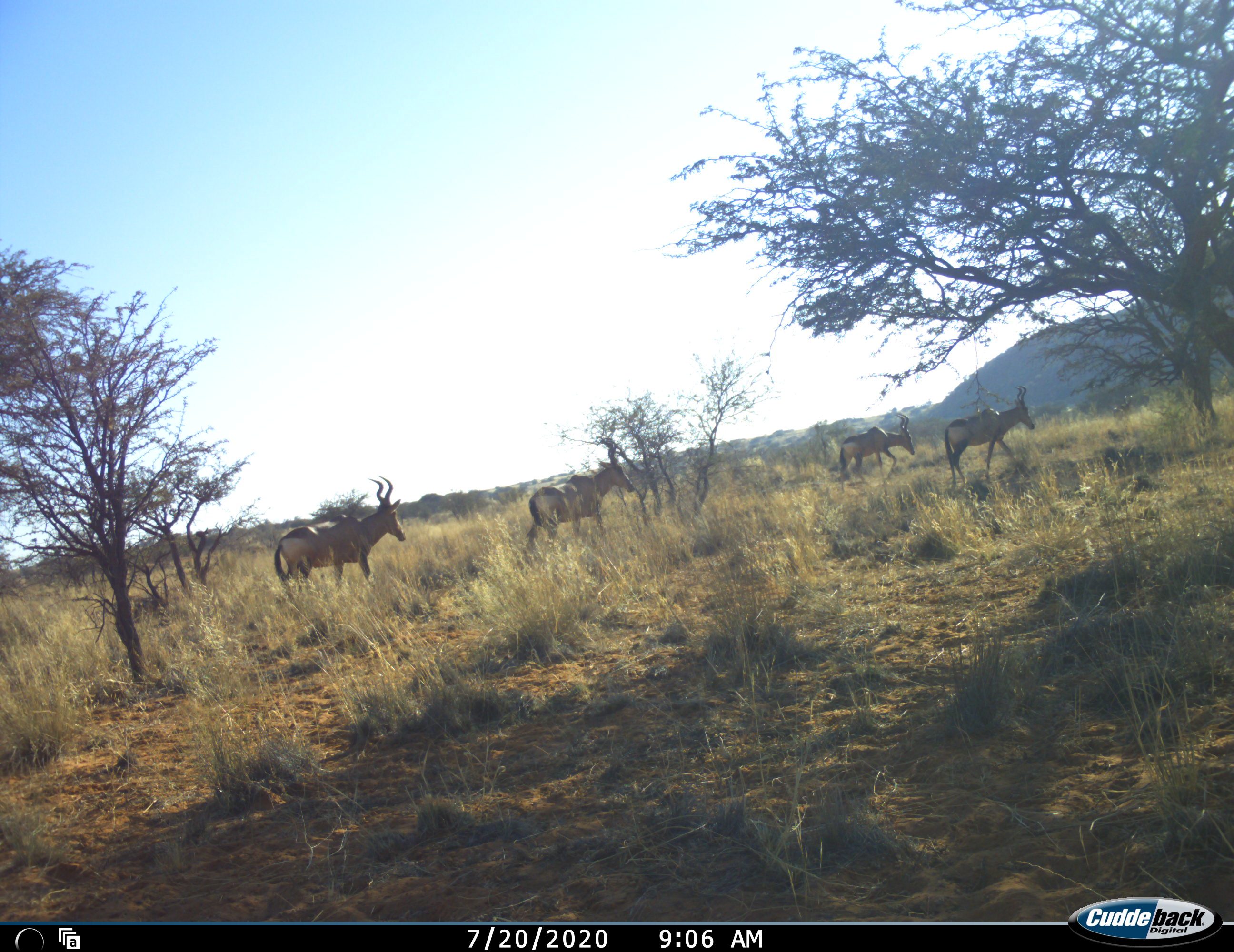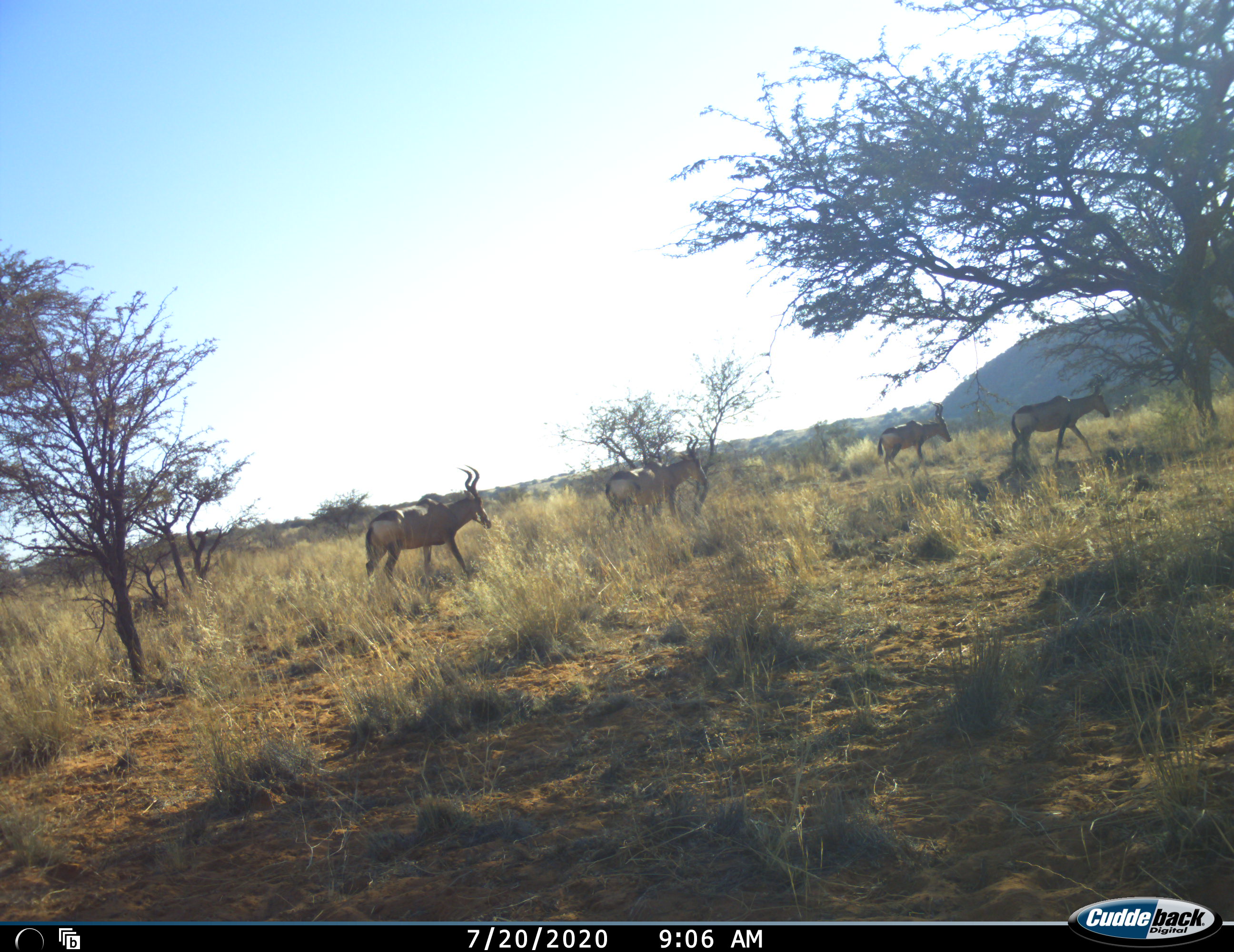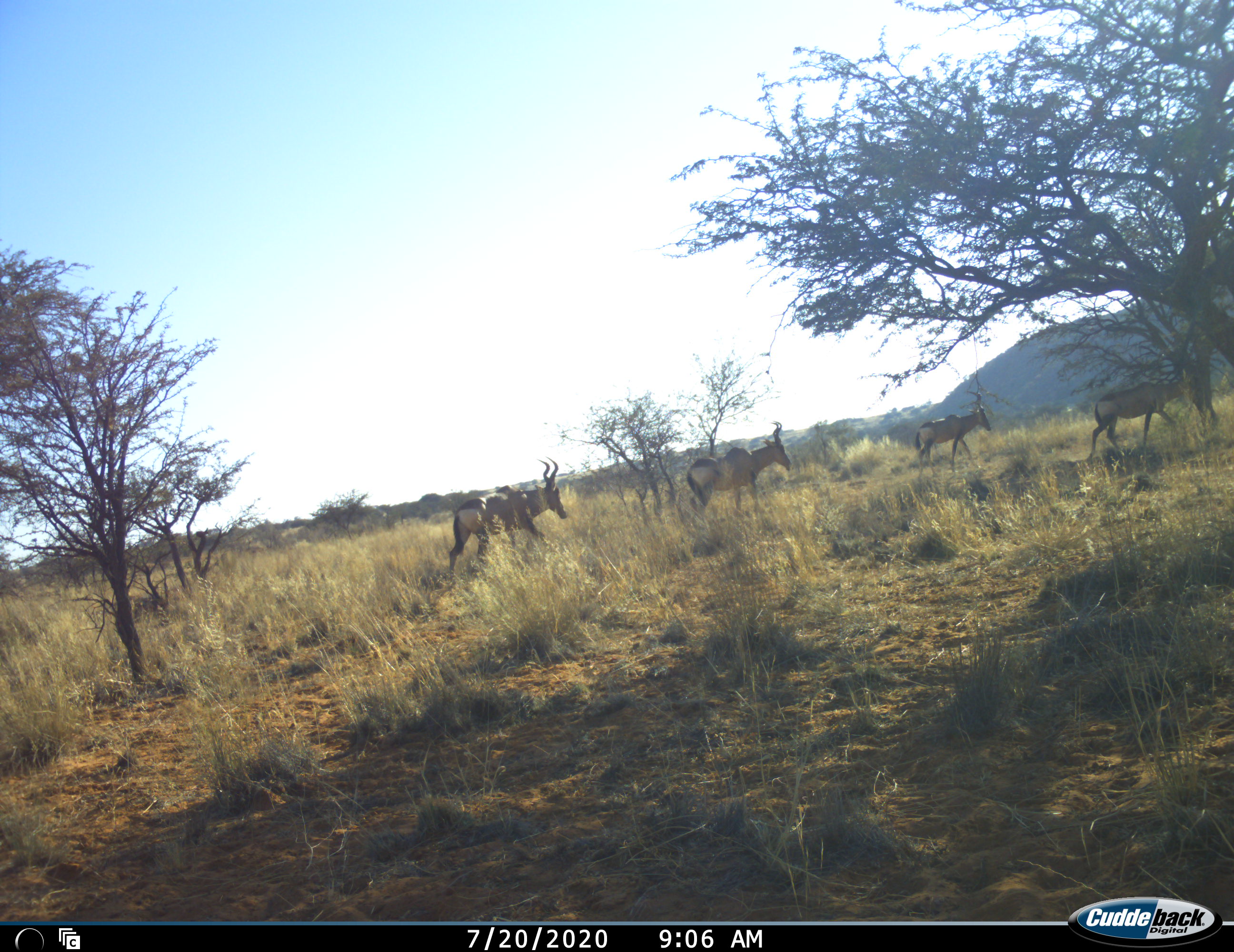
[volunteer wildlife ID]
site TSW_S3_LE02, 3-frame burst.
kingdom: Animalia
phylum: Chordata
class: Mammalia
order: Artiodactyla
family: Bovidae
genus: Alcelaphus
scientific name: Alcelaphus buselaphus caama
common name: red hartebeest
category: hartebeestred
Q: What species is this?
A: Hartebeestred (red hartebeest) (Alcelaphus buselaphus caama).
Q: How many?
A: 4.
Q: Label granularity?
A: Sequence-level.